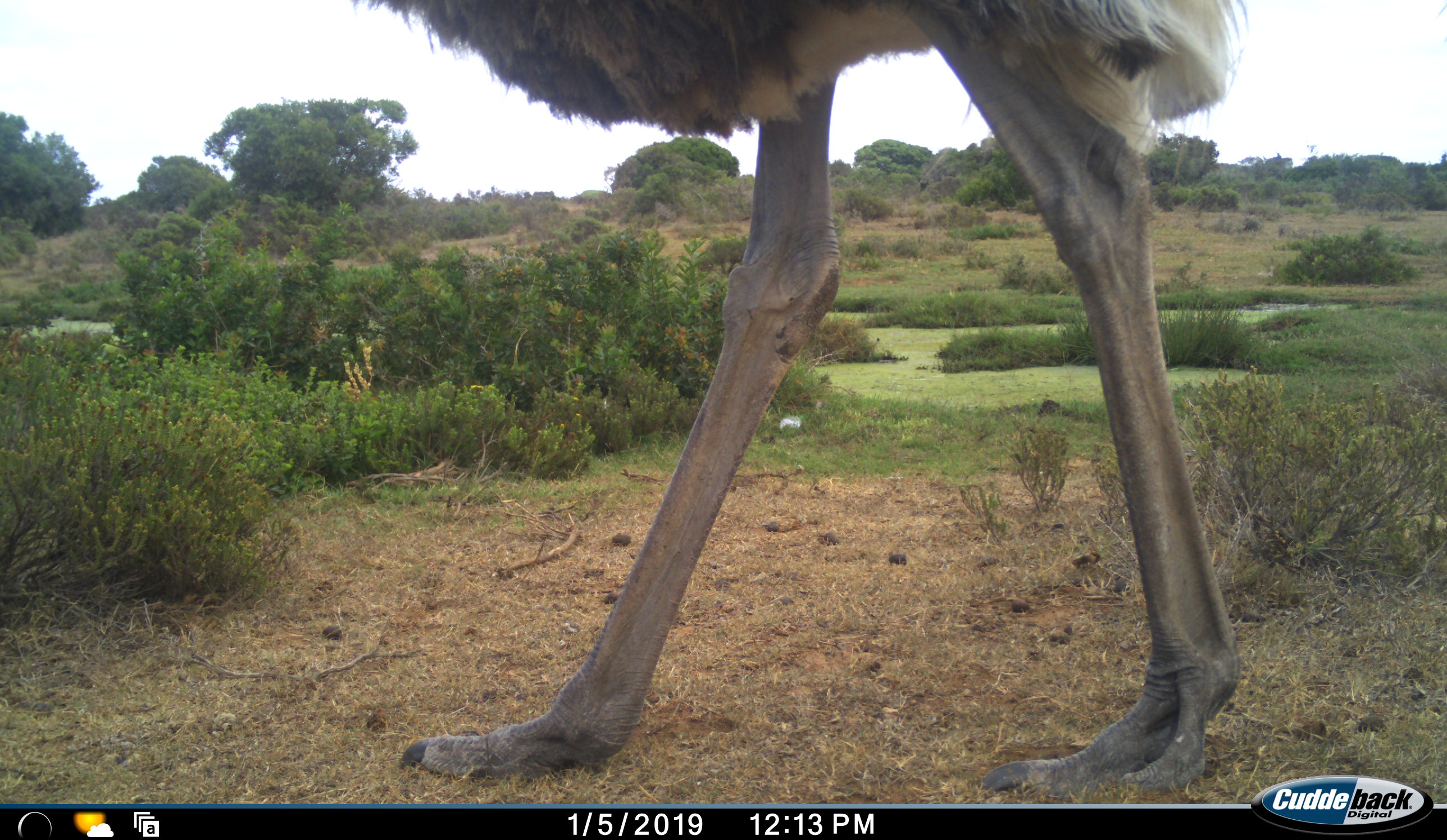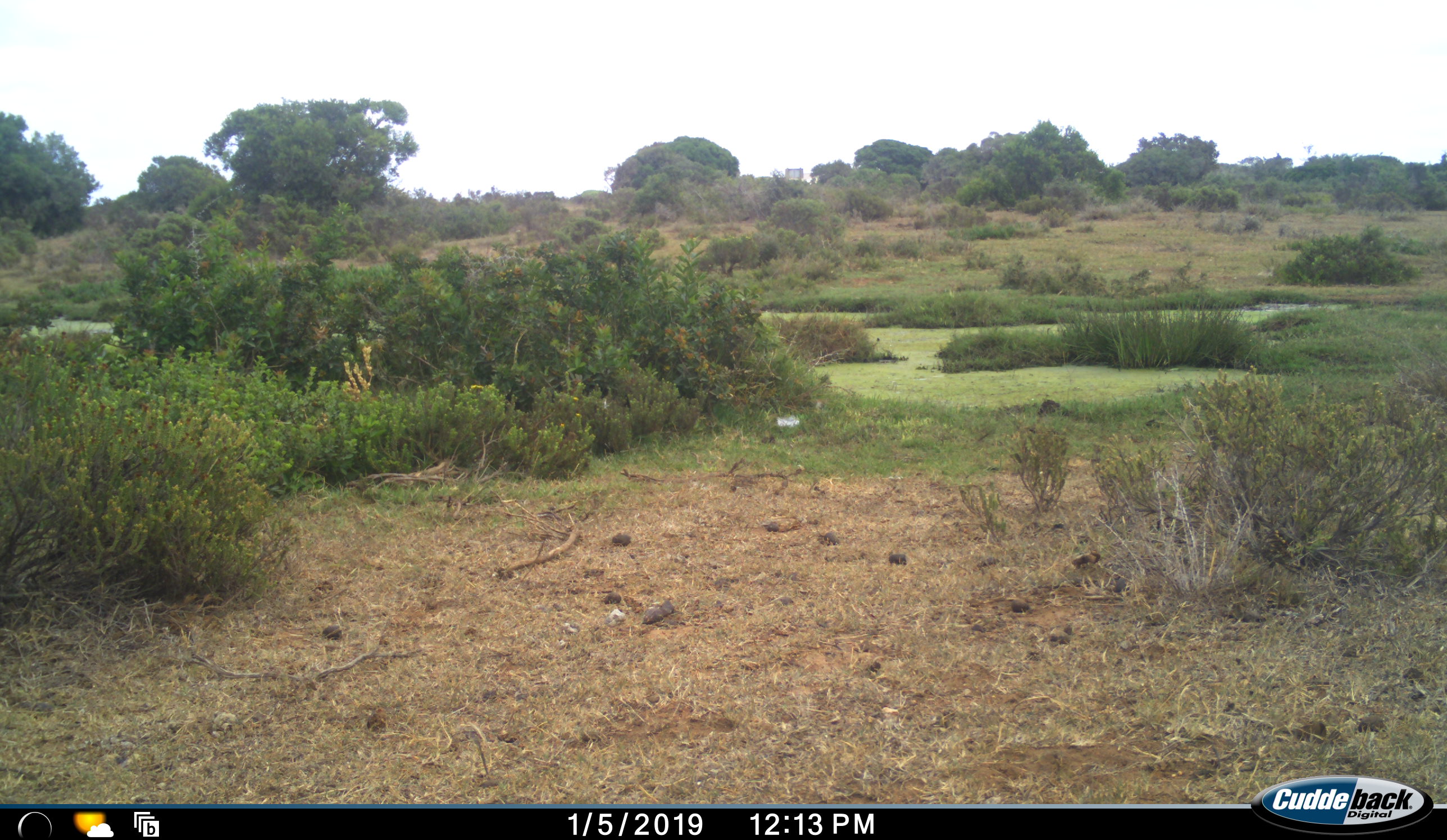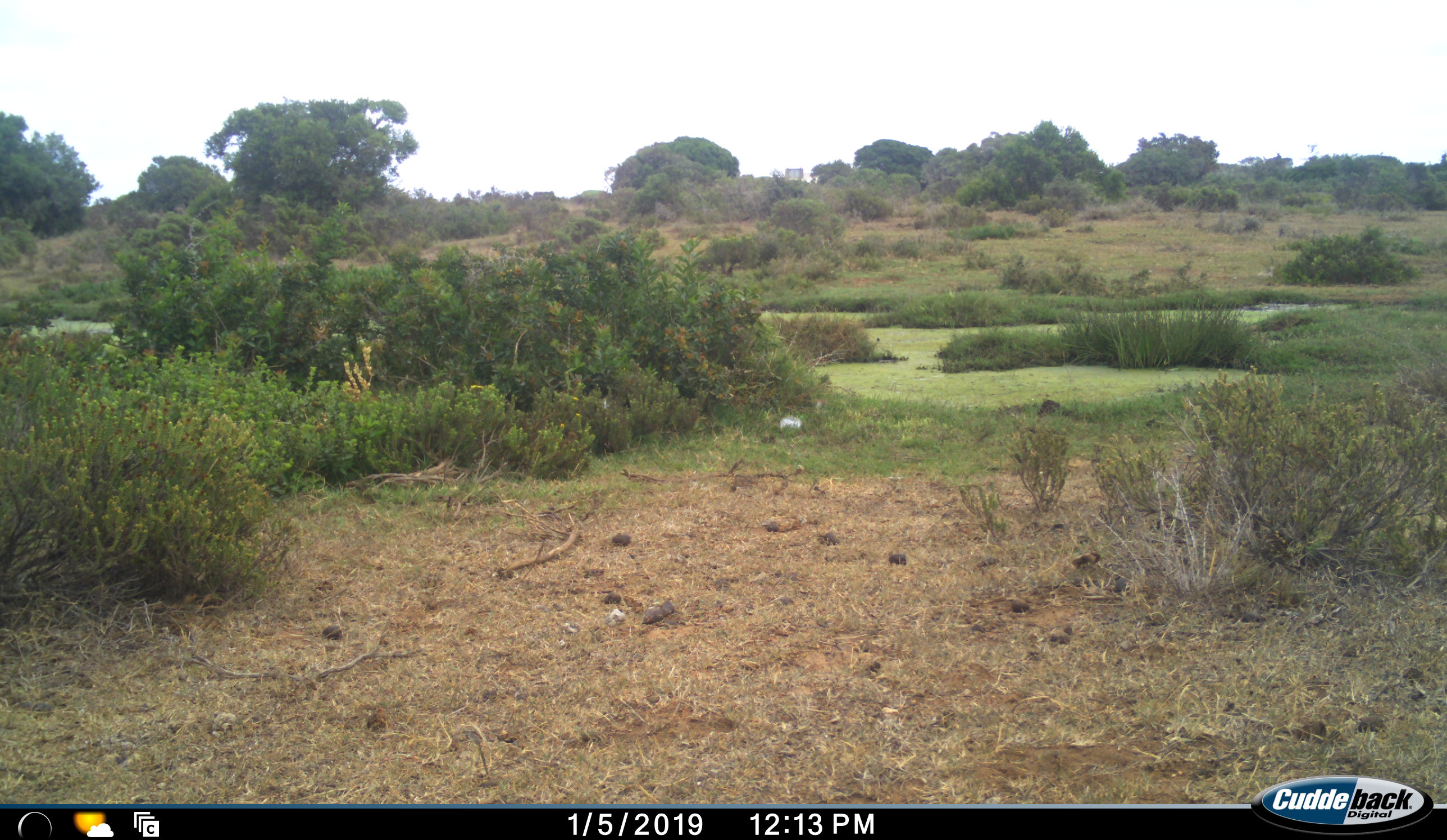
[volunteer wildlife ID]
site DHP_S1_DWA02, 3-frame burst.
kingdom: Animalia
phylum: Chordata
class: Aves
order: Struthioniformes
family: Struthionidae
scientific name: Struthionidae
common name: ostrich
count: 1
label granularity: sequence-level